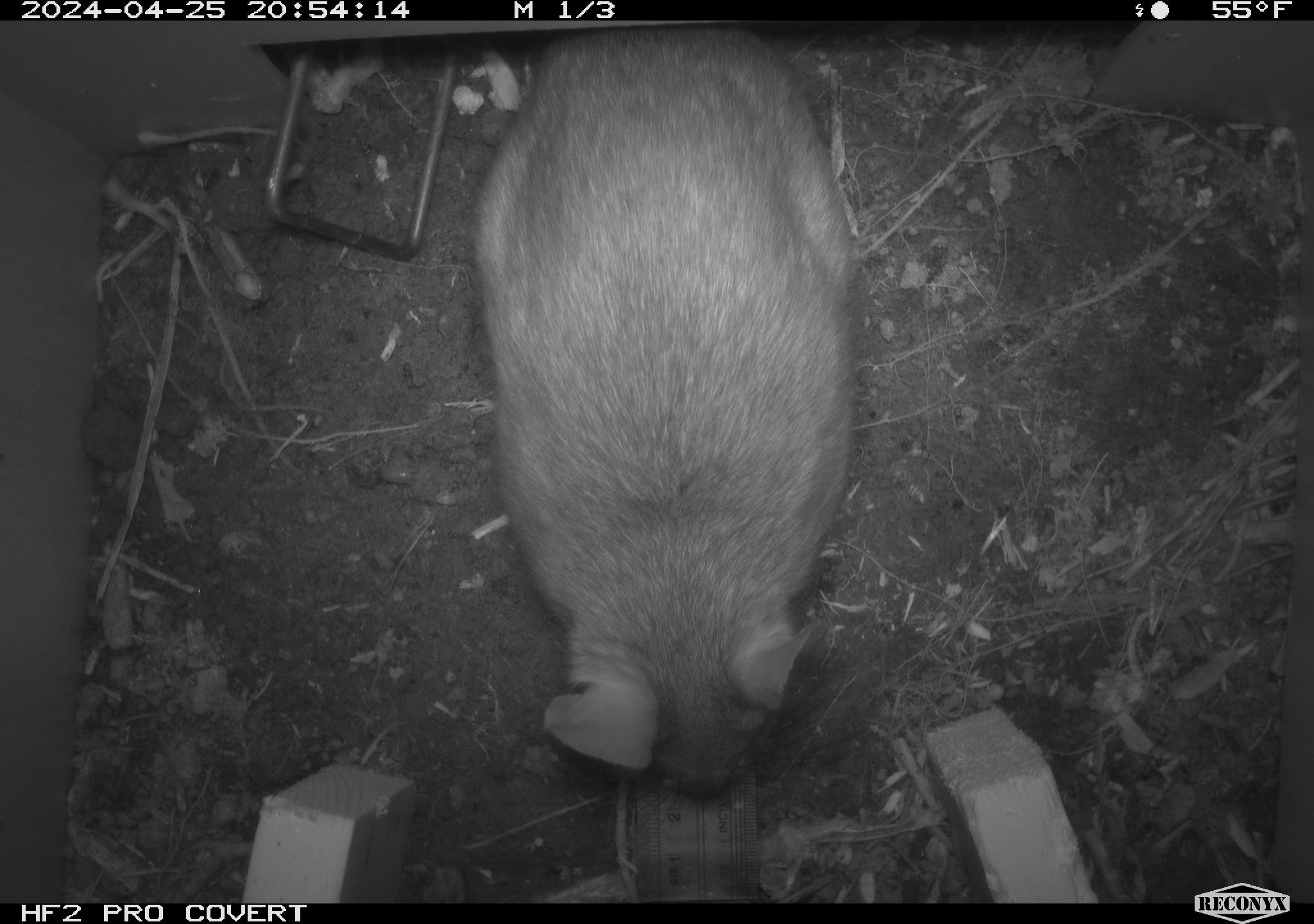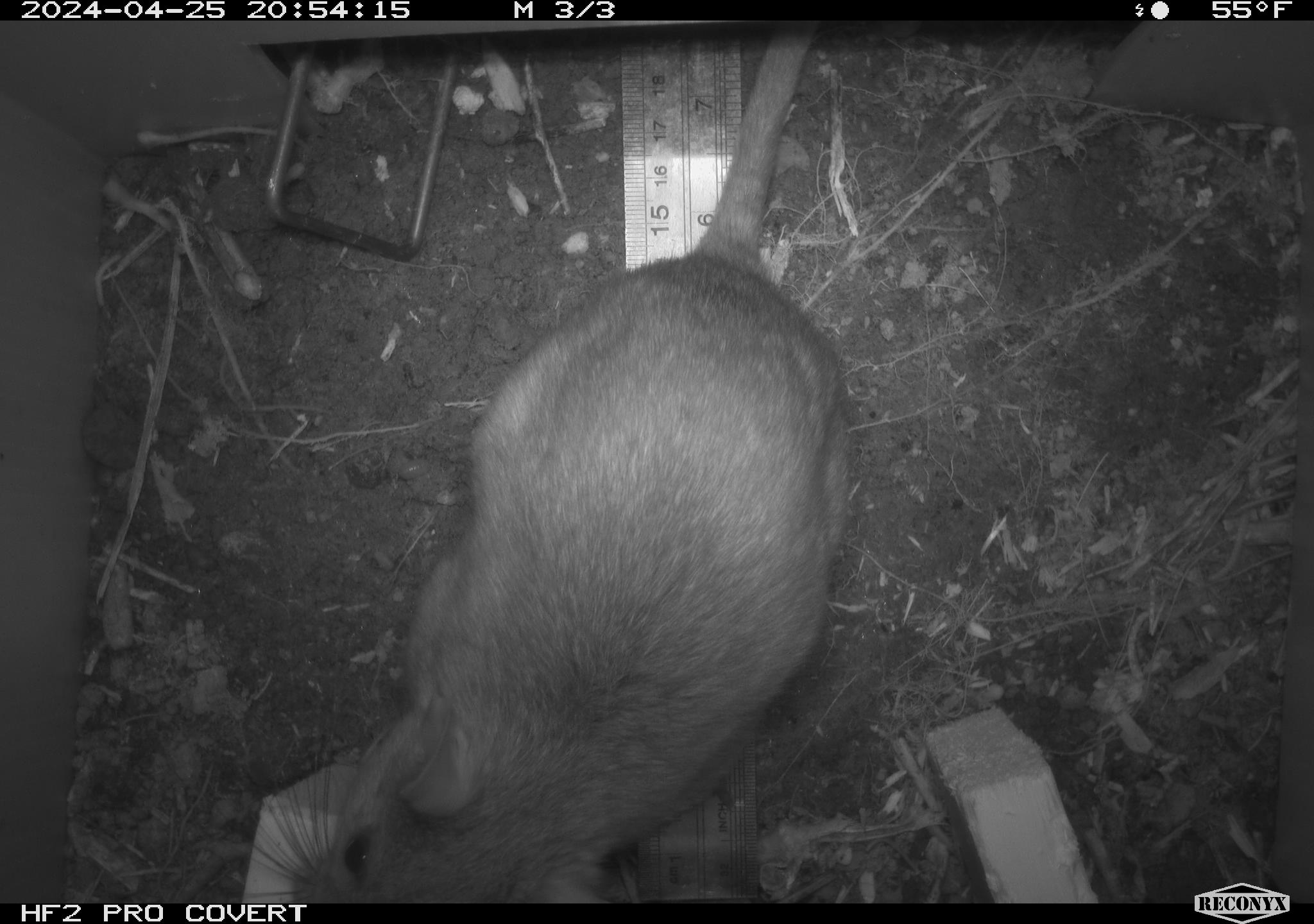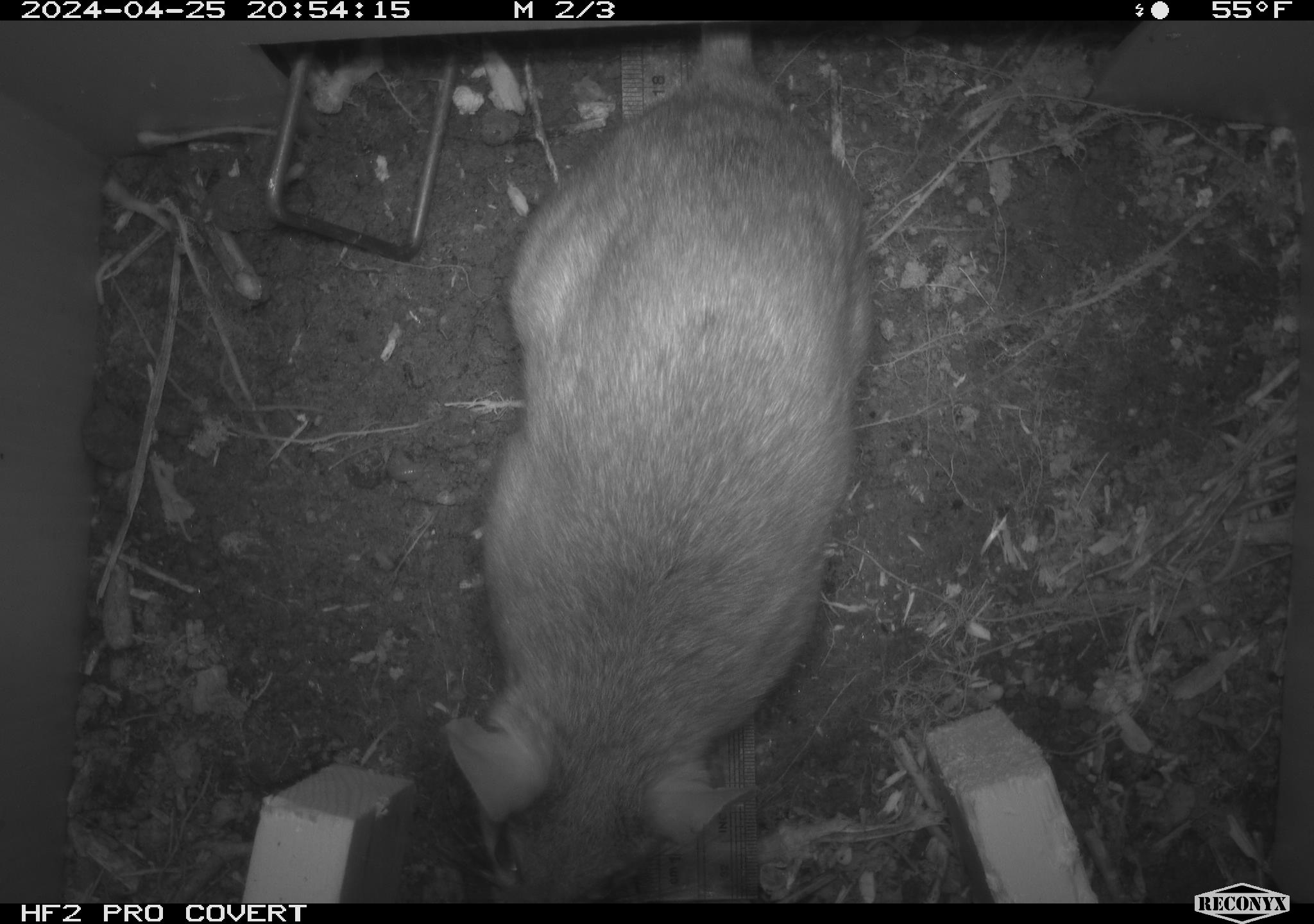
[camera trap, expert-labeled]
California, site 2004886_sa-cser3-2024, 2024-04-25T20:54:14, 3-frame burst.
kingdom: Animalia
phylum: Chordata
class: Mammalia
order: Rodentia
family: Muridae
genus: Rattus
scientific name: Rattus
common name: rat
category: rattus species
Rattus species (rat) (Rattus).